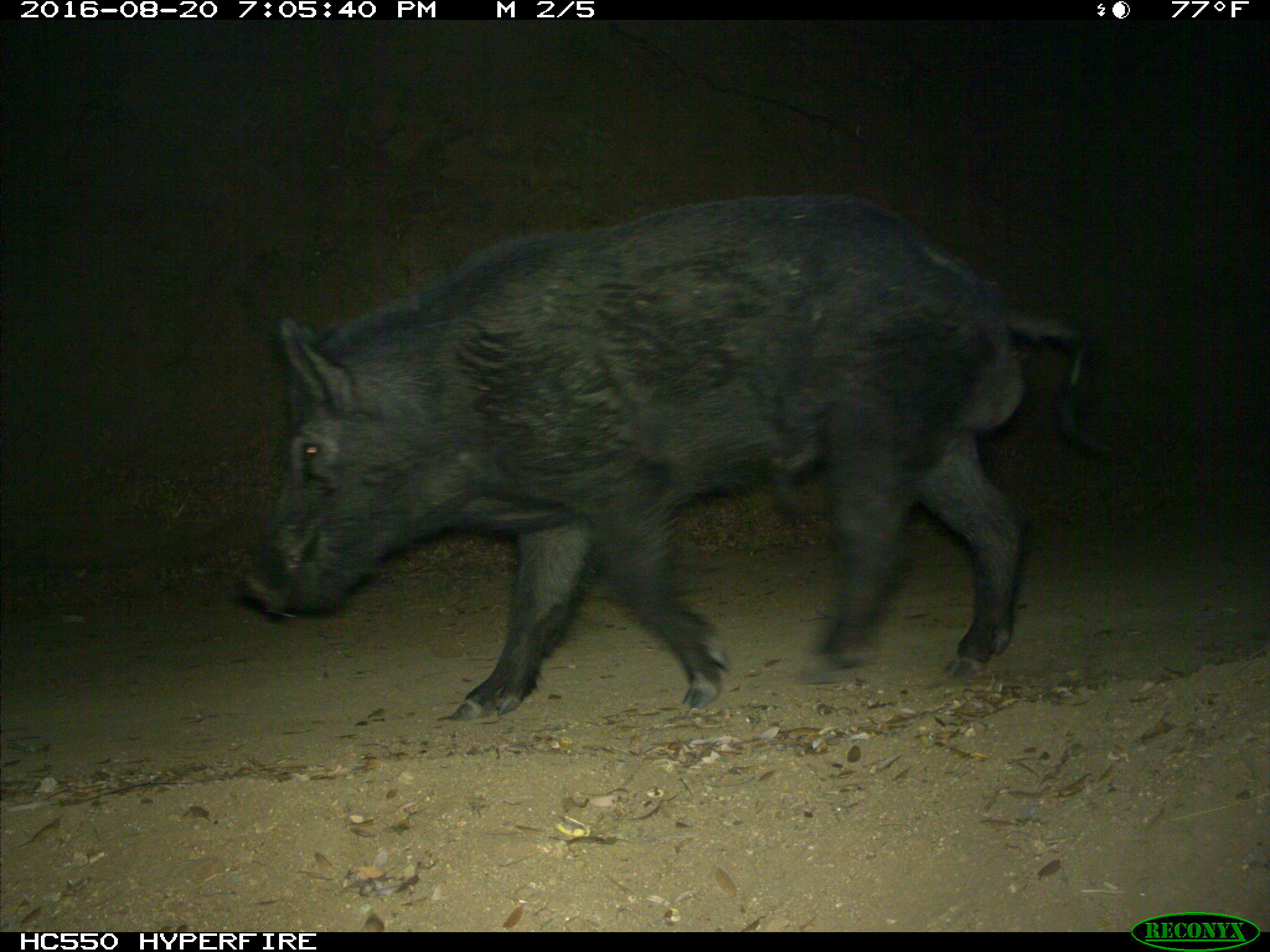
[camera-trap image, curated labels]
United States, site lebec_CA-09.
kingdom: Animalia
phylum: Chordata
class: Mammalia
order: Artiodactyla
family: Suidae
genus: Sus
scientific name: Sus scrofa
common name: wild boar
Sus scrofa (wild boar).